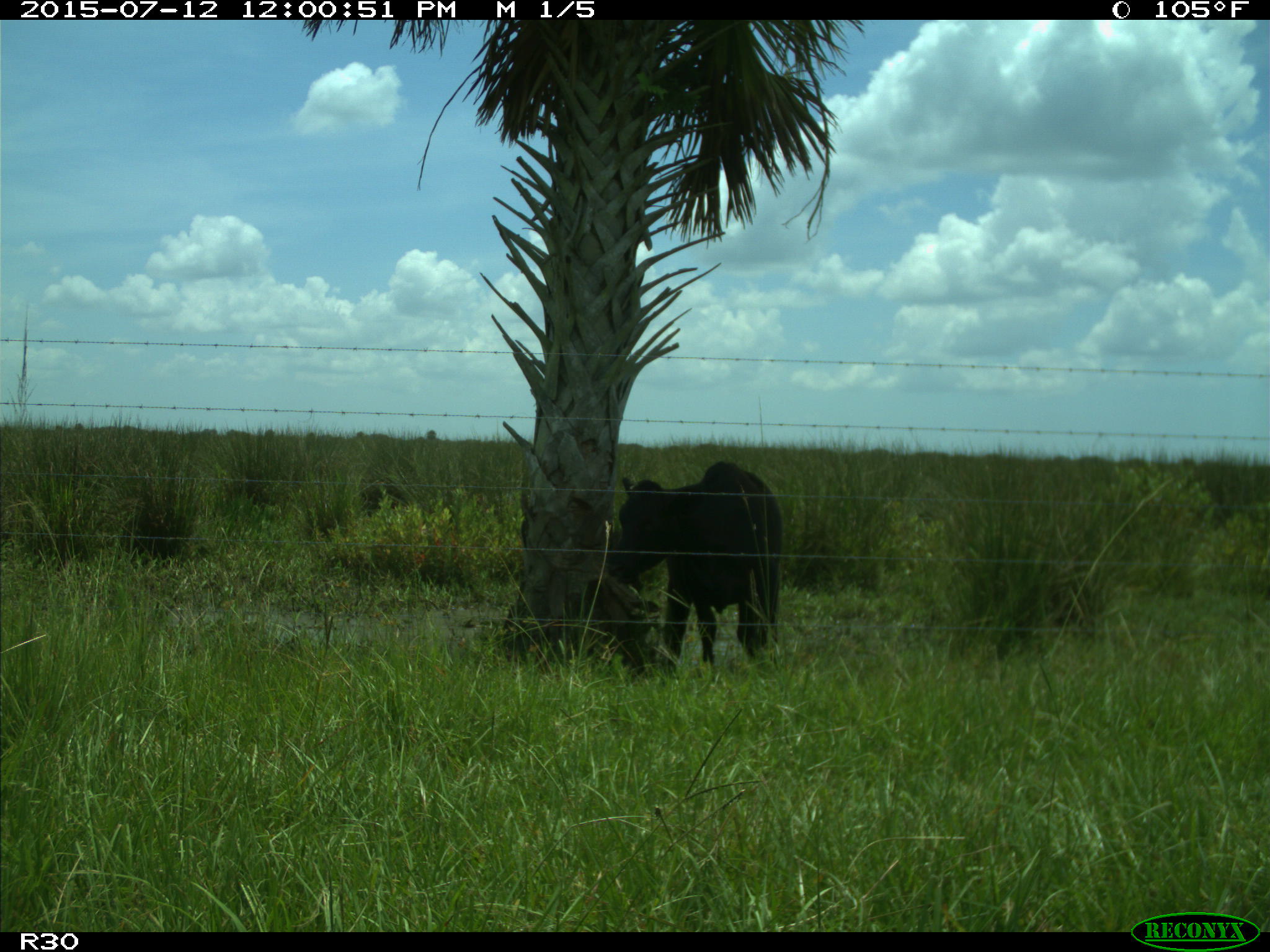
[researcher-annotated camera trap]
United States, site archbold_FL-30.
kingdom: Animalia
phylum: Chordata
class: Mammalia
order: Artiodactyla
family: Bovidae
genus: Bos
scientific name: Bos taurus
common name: domestic cow